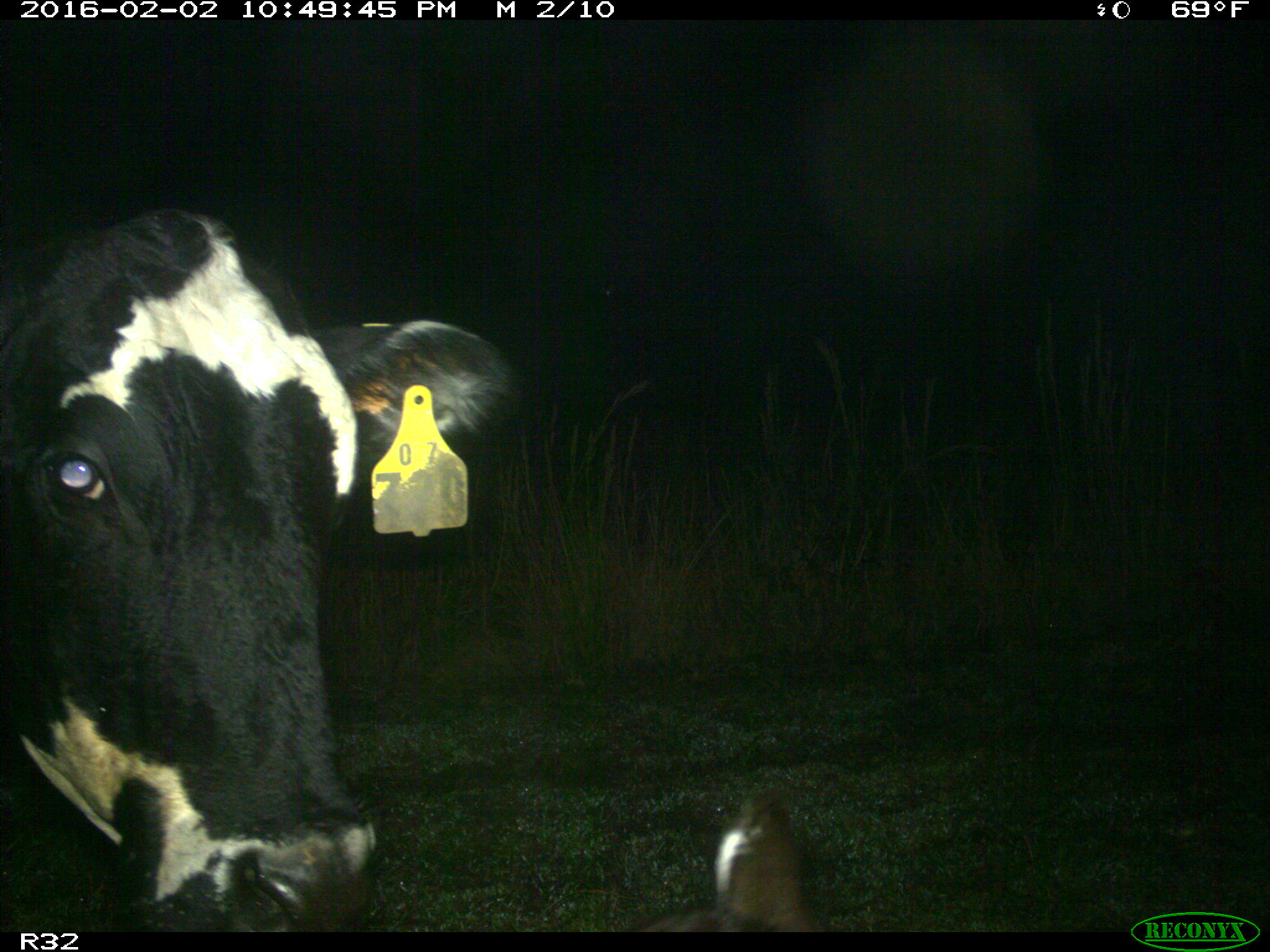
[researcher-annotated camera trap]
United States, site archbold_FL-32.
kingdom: Animalia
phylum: Chordata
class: Mammalia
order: Artiodactyla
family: Bovidae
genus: Bos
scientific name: Bos taurus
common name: domestic cow